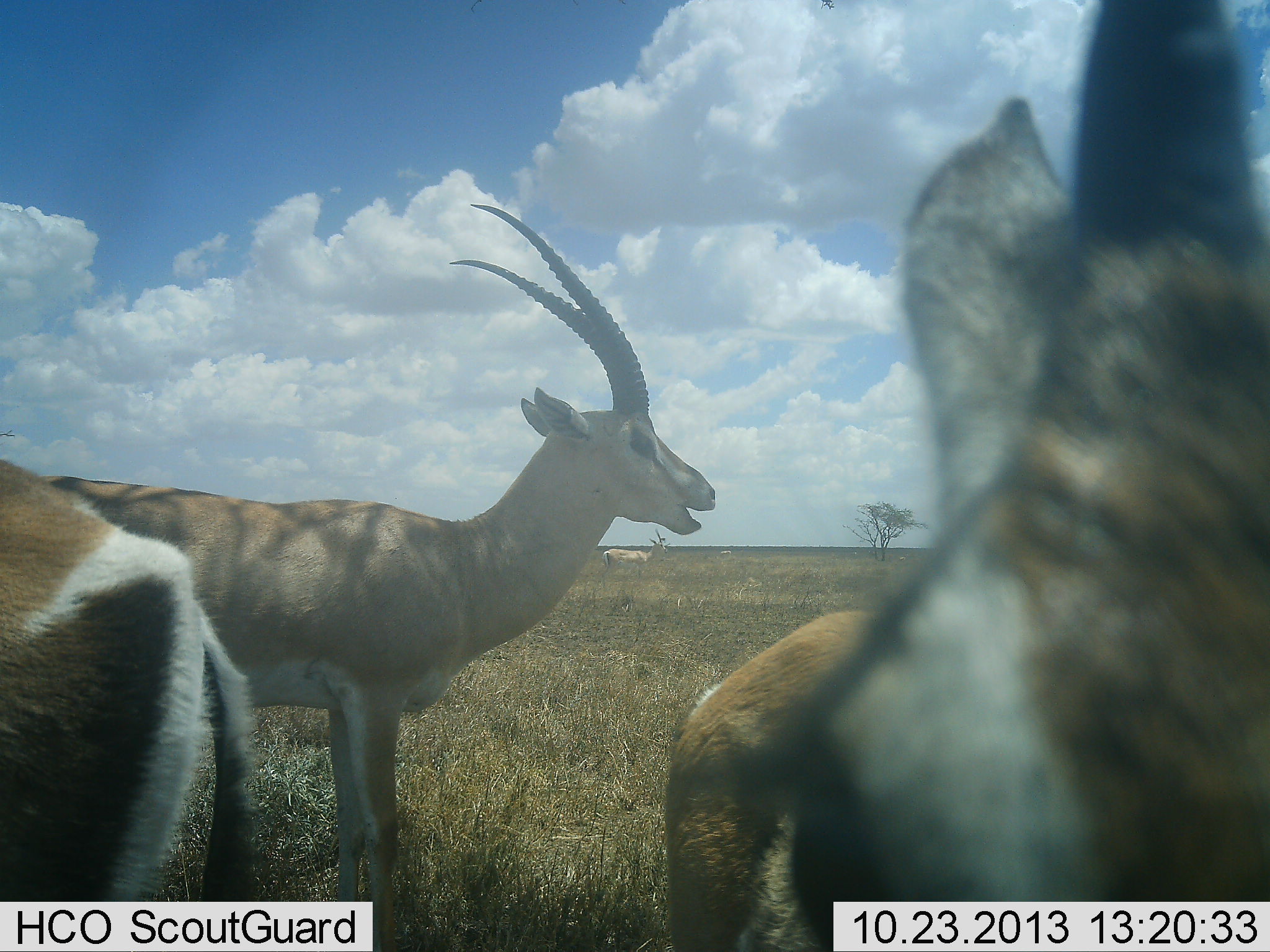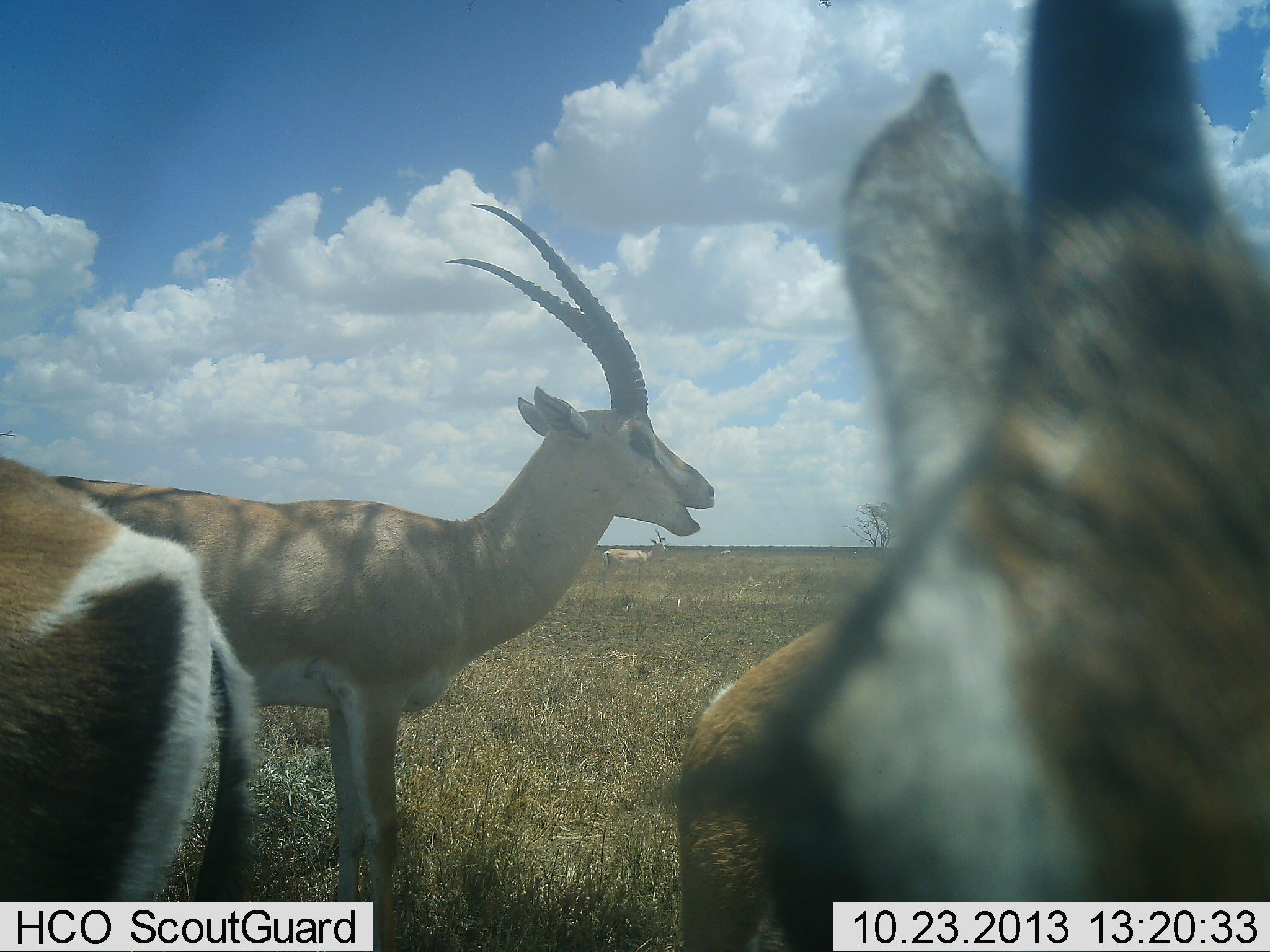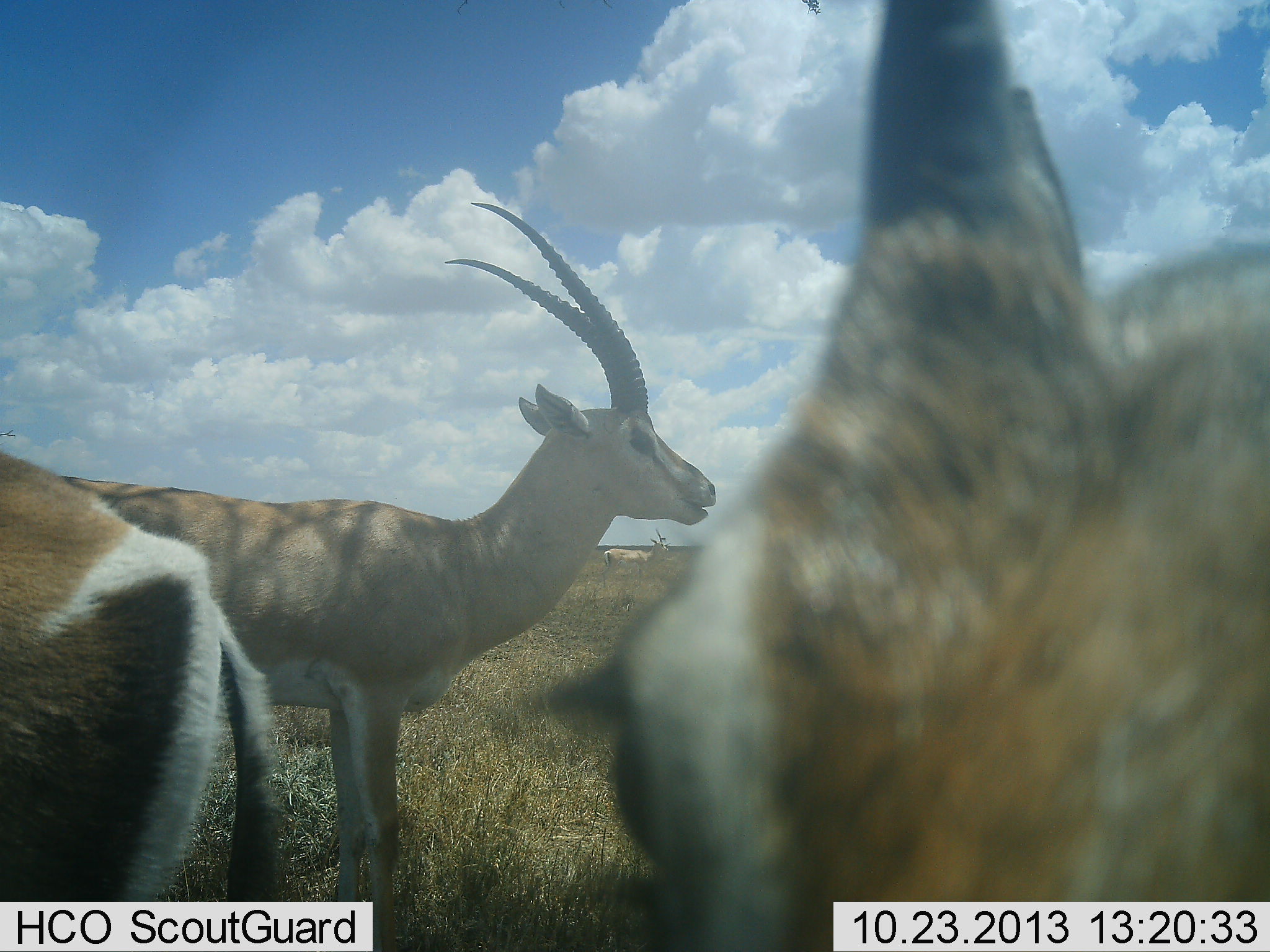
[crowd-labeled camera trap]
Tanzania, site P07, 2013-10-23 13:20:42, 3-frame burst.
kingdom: Animalia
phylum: Chordata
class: Mammalia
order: Artiodactyla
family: Bovidae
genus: Nanger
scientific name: Nanger granti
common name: grant's gazelle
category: gazellegrants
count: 4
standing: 100%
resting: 0%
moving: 0%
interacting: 9%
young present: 0%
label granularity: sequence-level